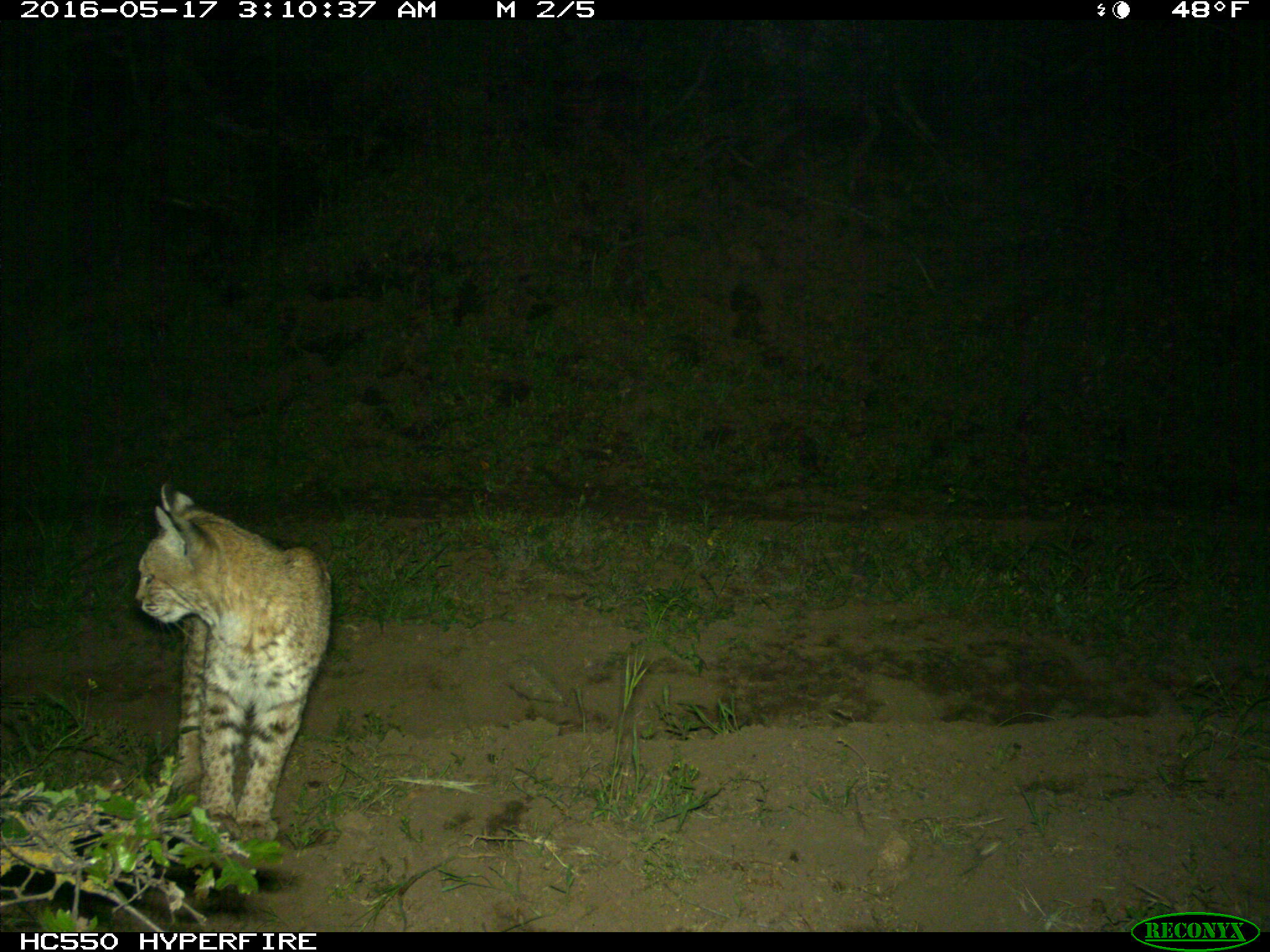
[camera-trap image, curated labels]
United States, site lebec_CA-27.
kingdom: Animalia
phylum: Chordata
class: Mammalia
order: Carnivora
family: Felidae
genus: Lynx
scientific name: Lynx rufus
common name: bobcat